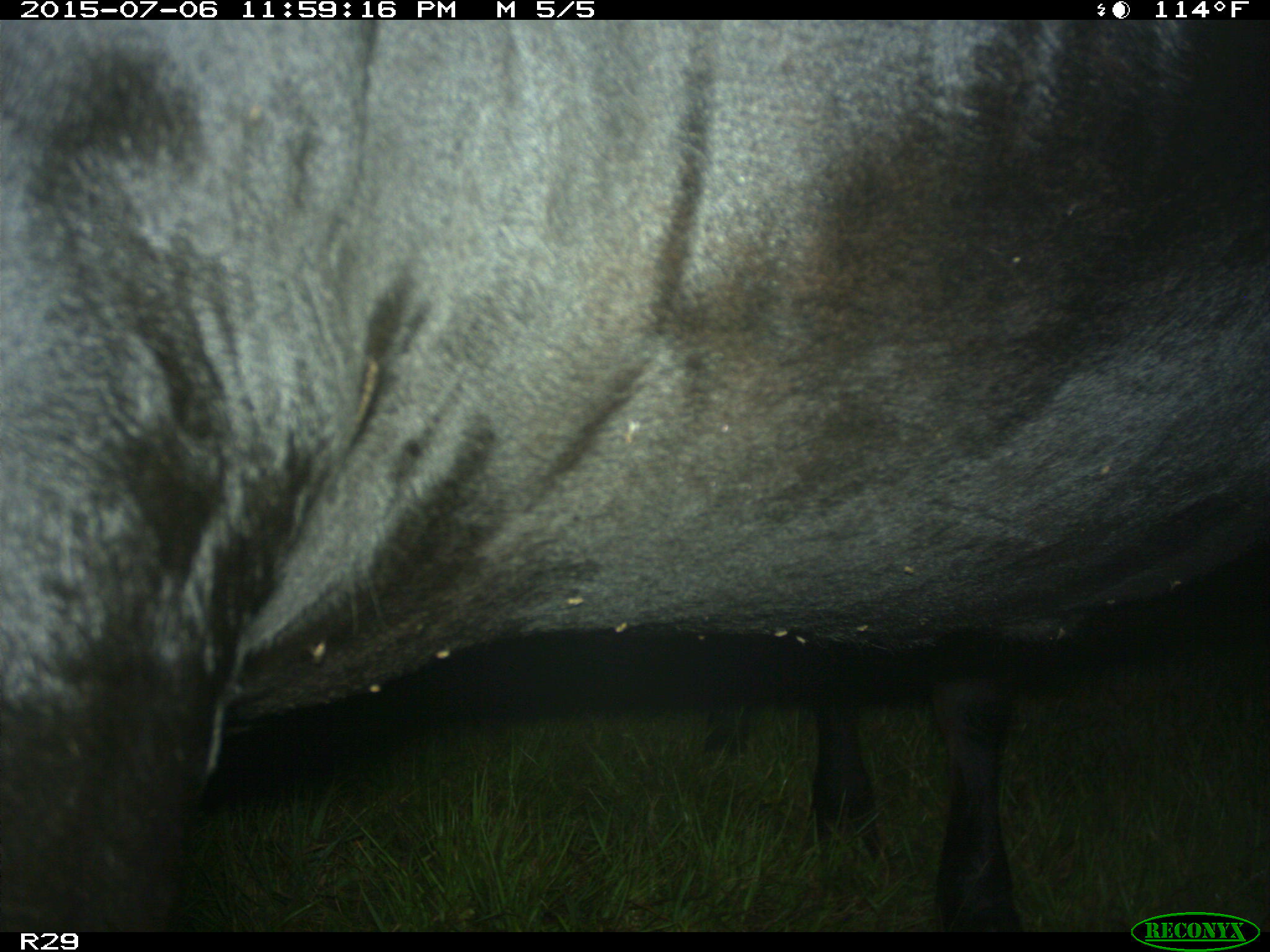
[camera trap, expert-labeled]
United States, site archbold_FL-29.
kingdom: Animalia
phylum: Chordata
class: Mammalia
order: Artiodactyla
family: Bovidae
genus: Bos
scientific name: Bos taurus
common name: domestic cow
Bos taurus (domestic cow).